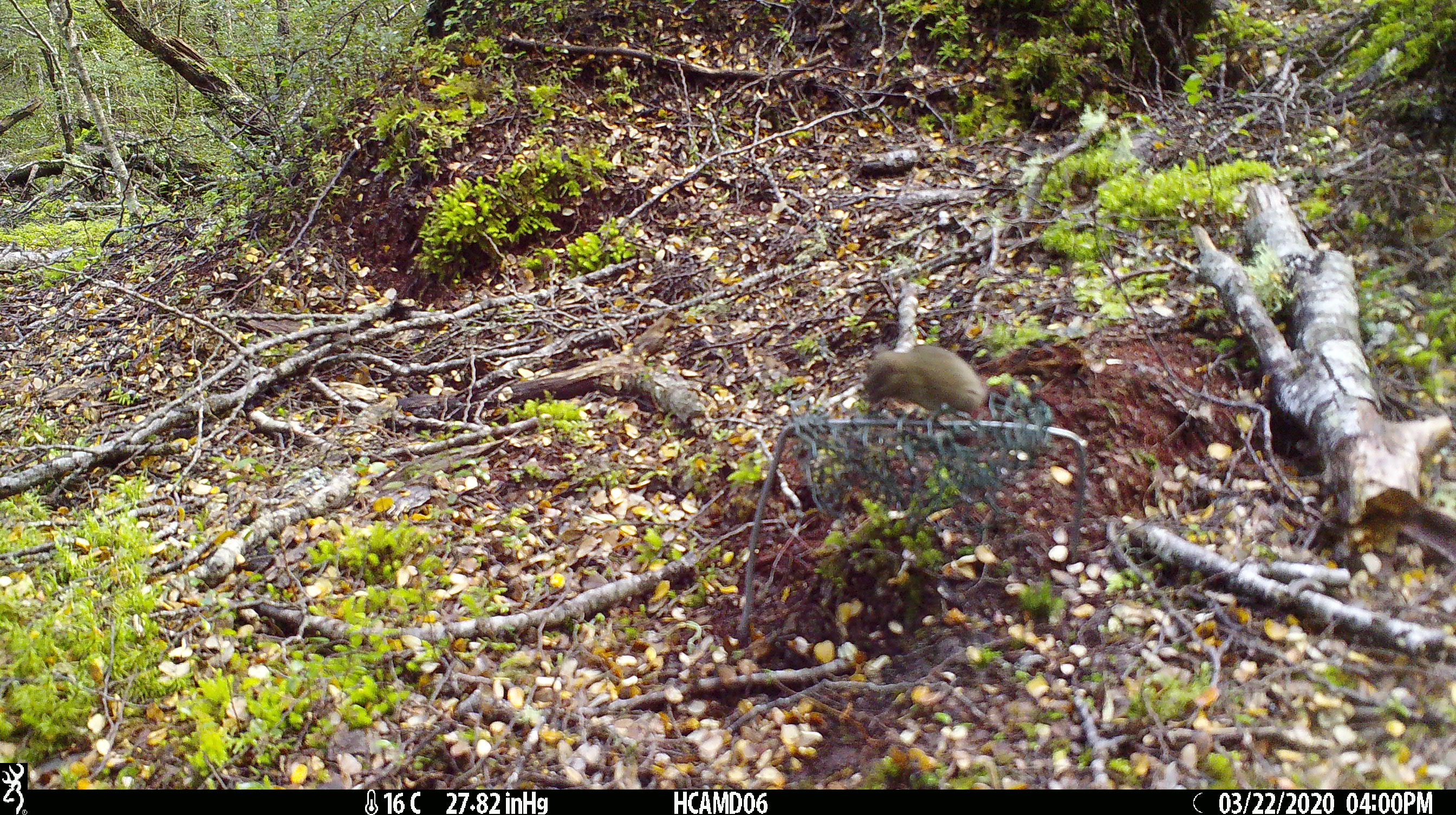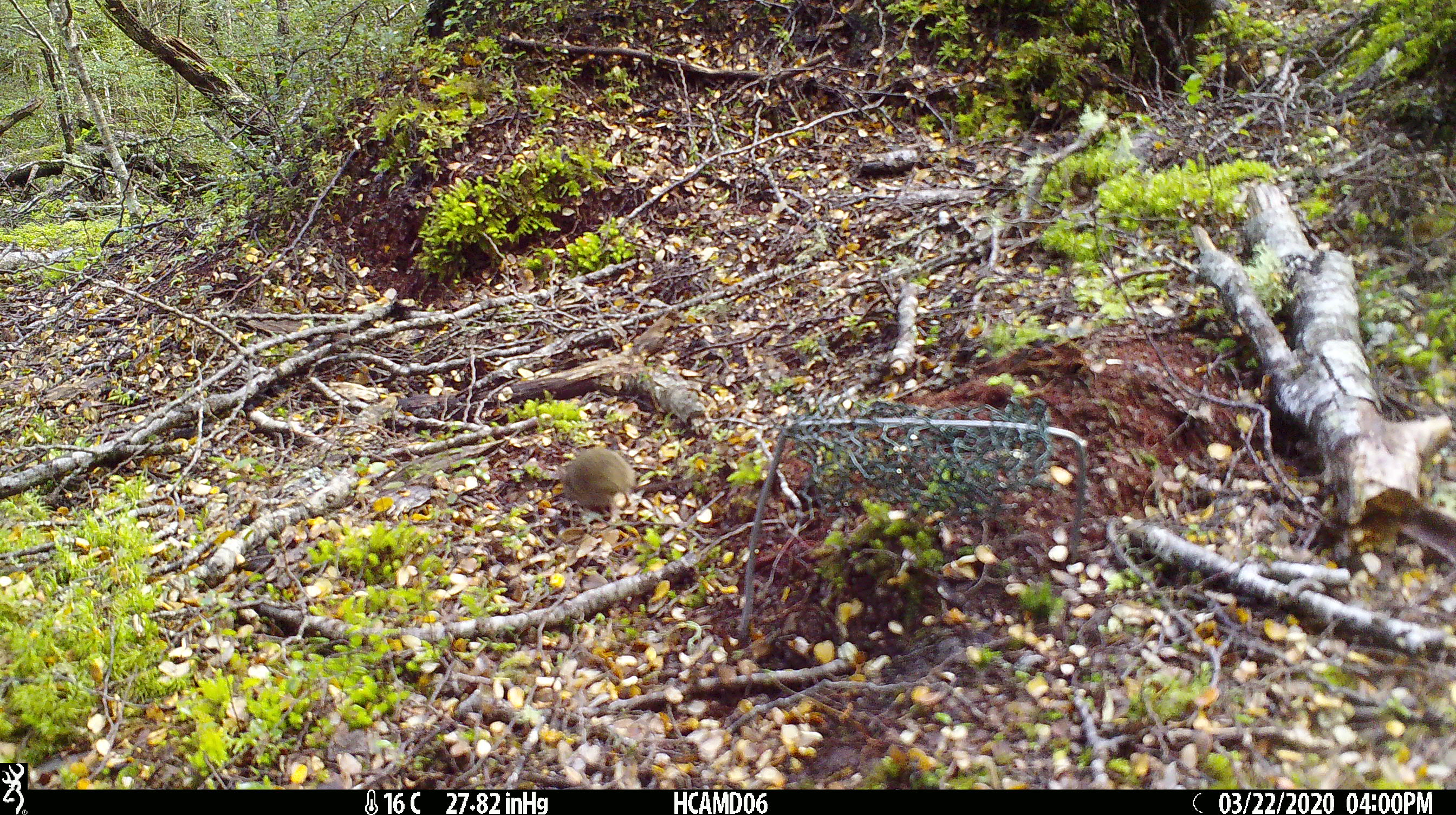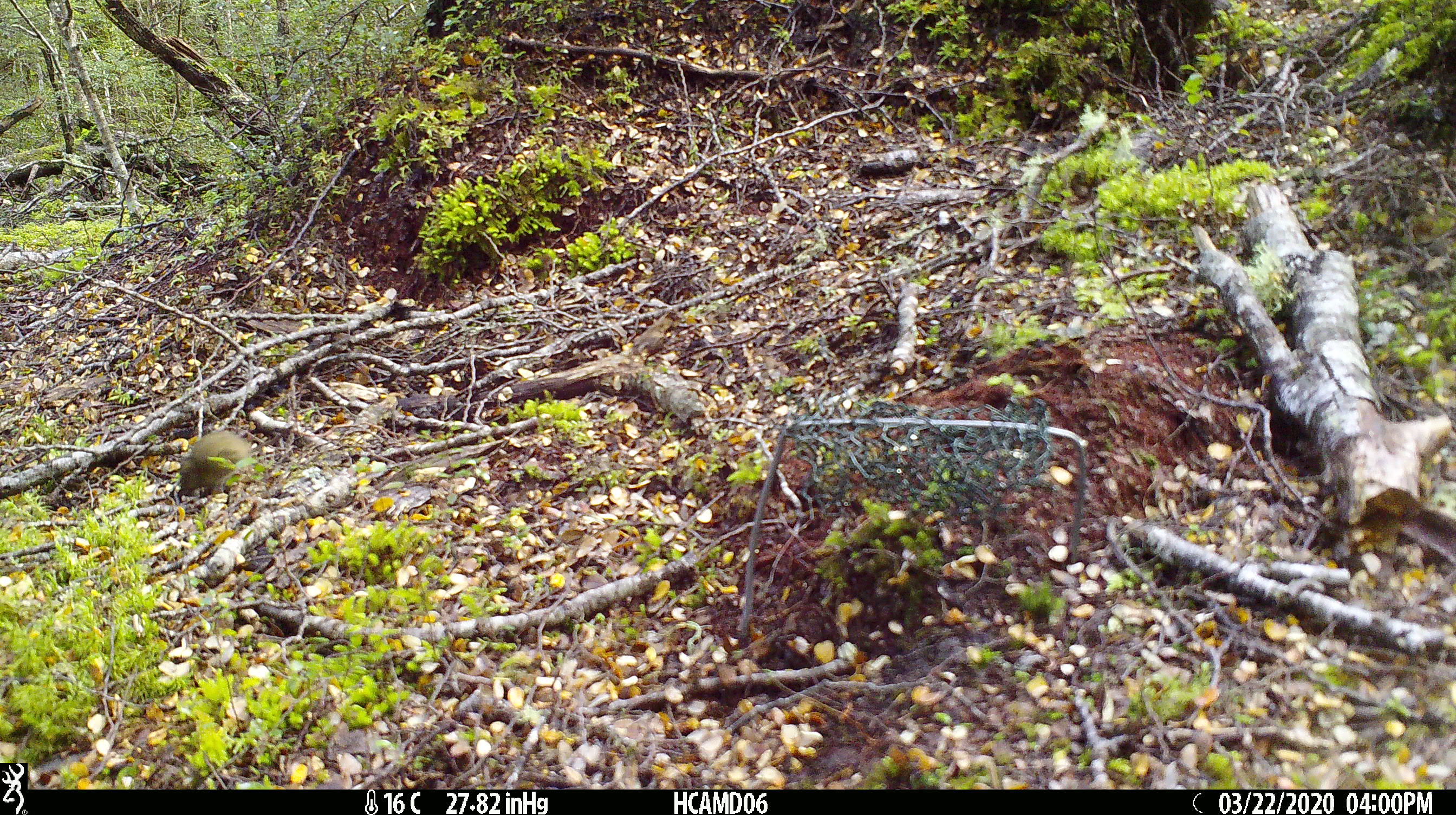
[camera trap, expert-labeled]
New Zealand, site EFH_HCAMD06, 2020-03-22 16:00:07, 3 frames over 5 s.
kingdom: Animalia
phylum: Chordata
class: Mammalia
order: Rodentia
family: Muridae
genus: Mus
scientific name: Mus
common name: mouse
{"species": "mouse (Mus)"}